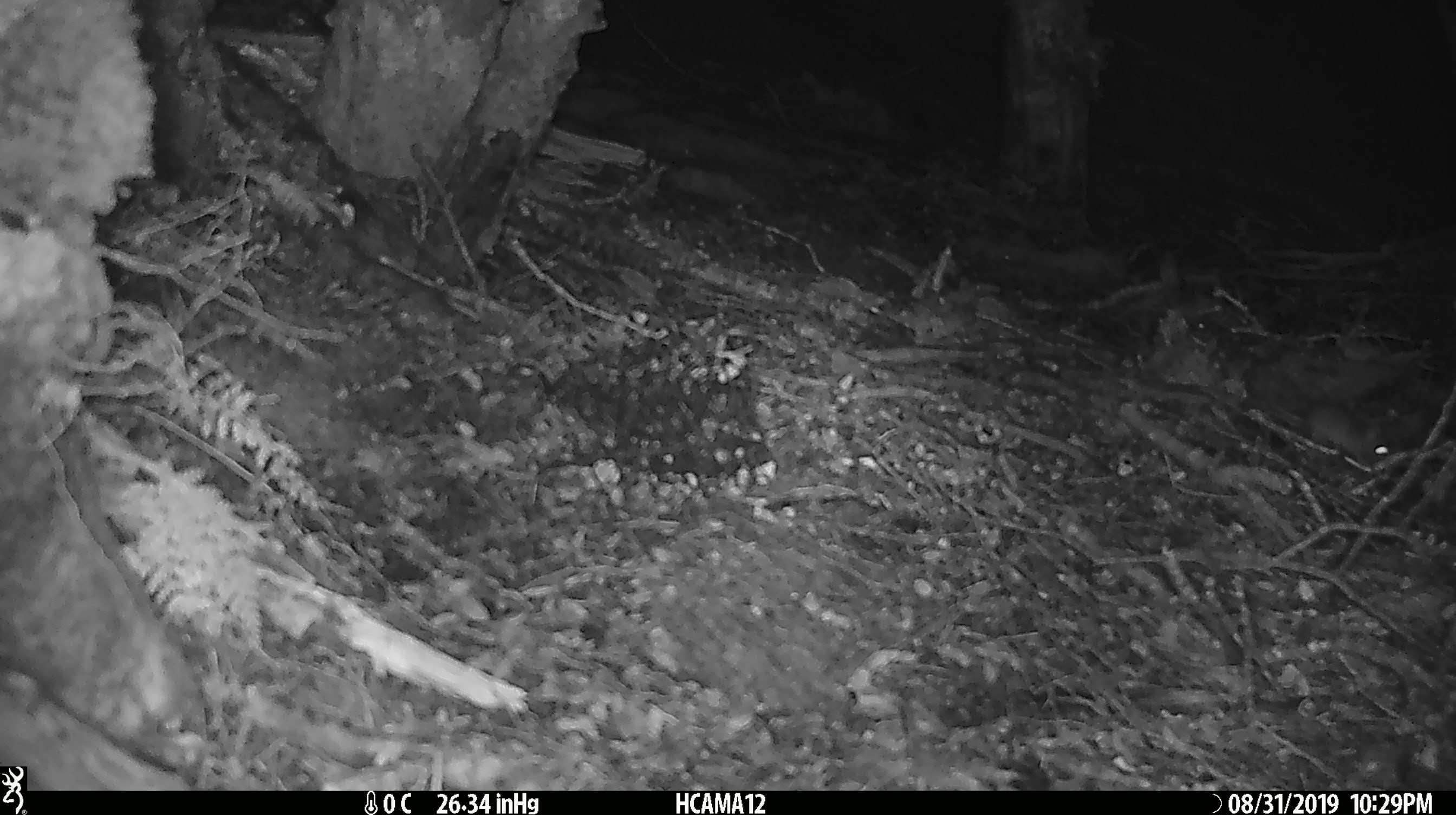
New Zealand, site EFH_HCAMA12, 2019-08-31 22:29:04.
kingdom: Animalia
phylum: Chordata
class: Mammalia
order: Rodentia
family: Muridae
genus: Mus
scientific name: Mus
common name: mouse